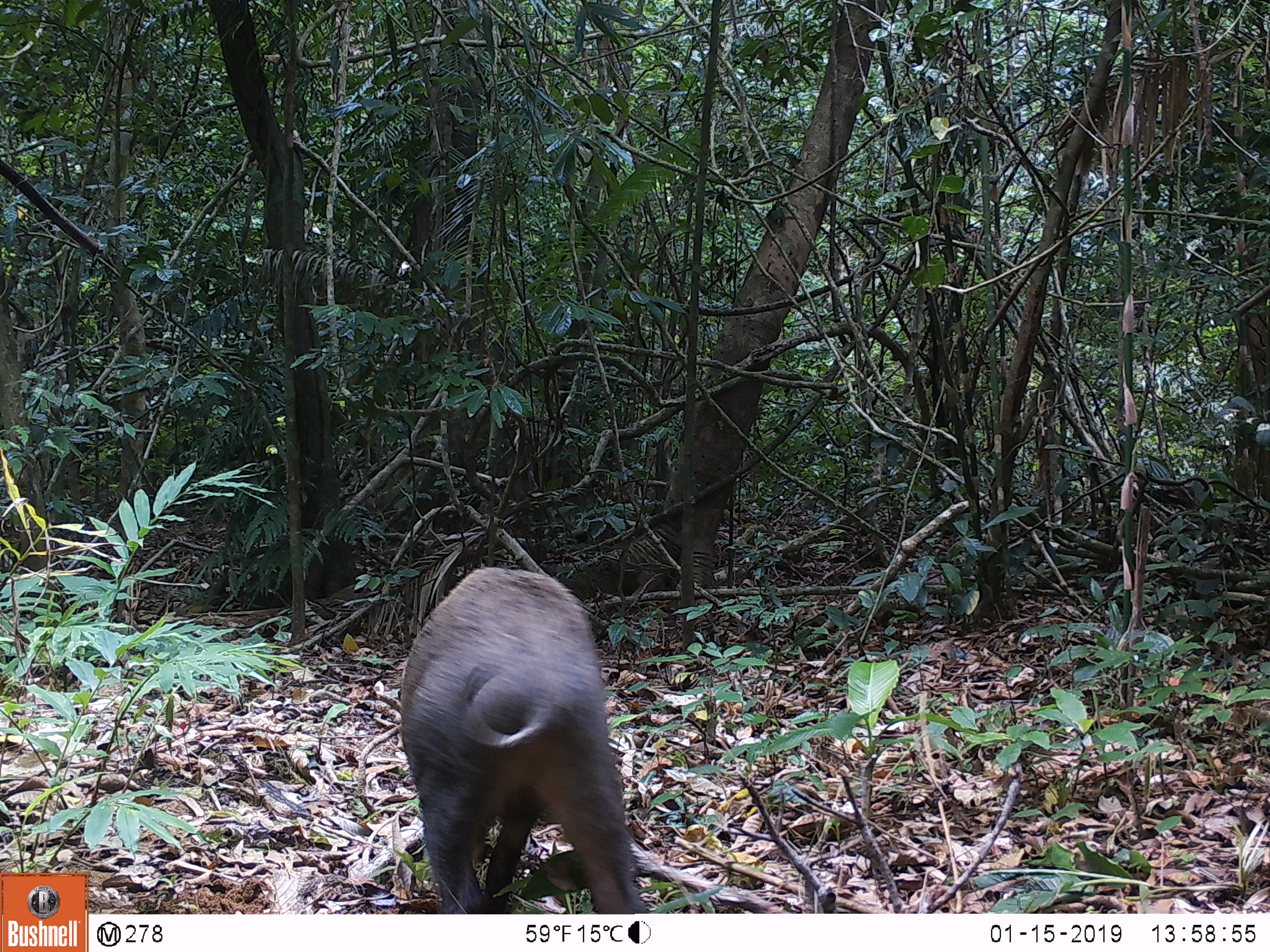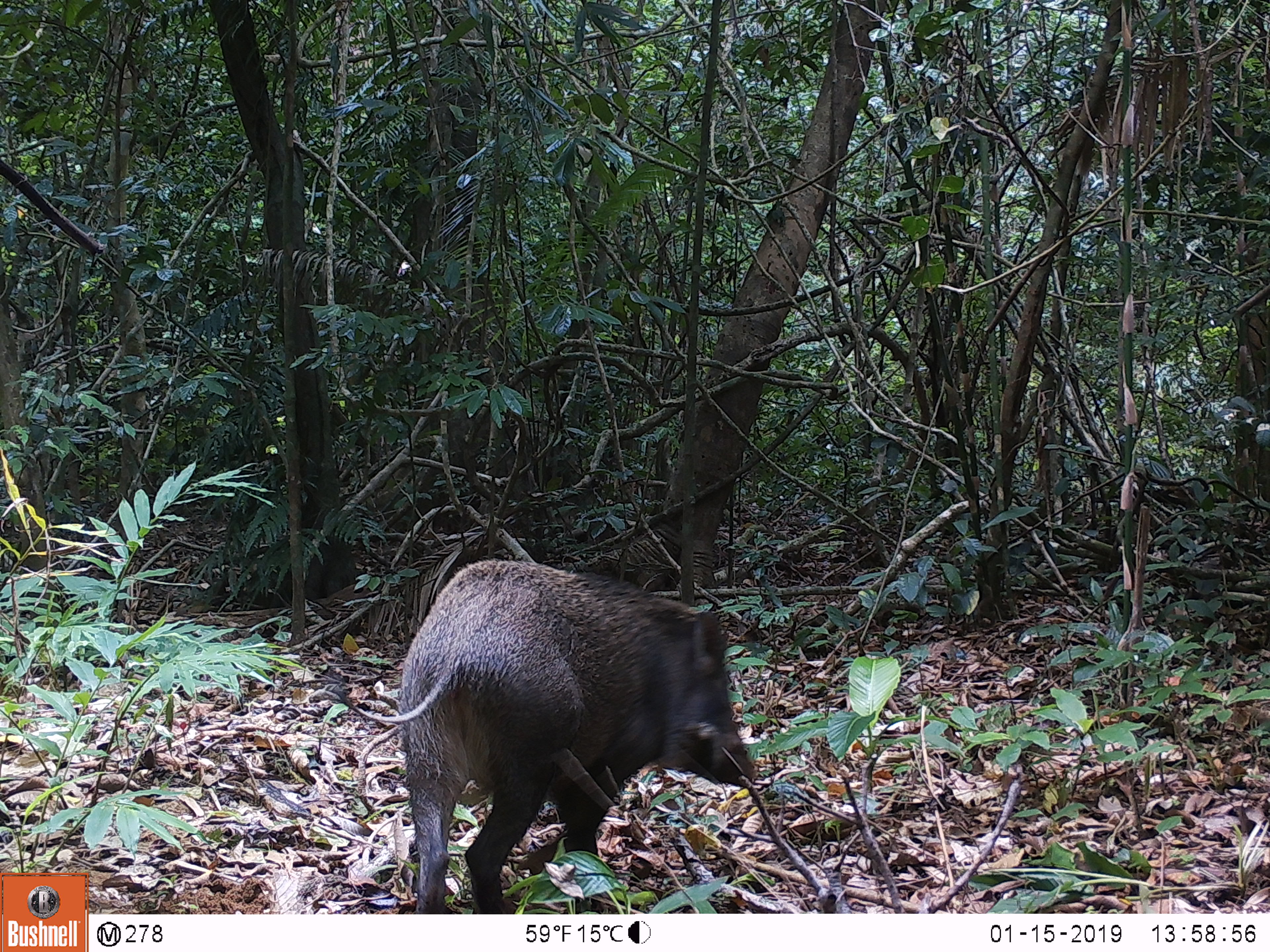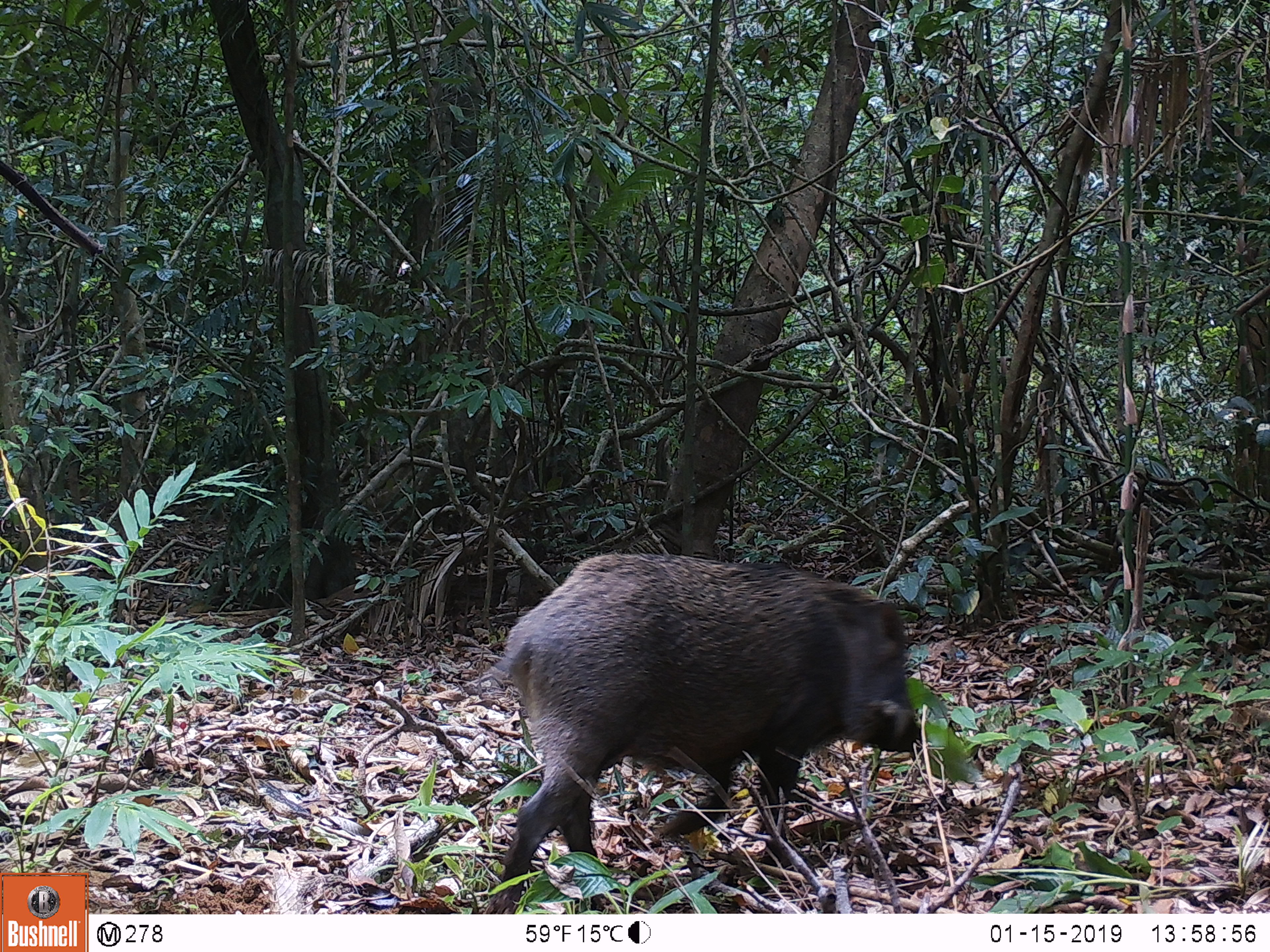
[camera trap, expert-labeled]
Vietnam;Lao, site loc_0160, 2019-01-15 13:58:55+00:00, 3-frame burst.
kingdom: Animalia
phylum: Chordata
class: Mammalia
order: Artiodactyla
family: Suidae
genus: Sus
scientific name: Sus scrofa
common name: eurasian wild pig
Eurasian wild pig (Sus scrofa). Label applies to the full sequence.